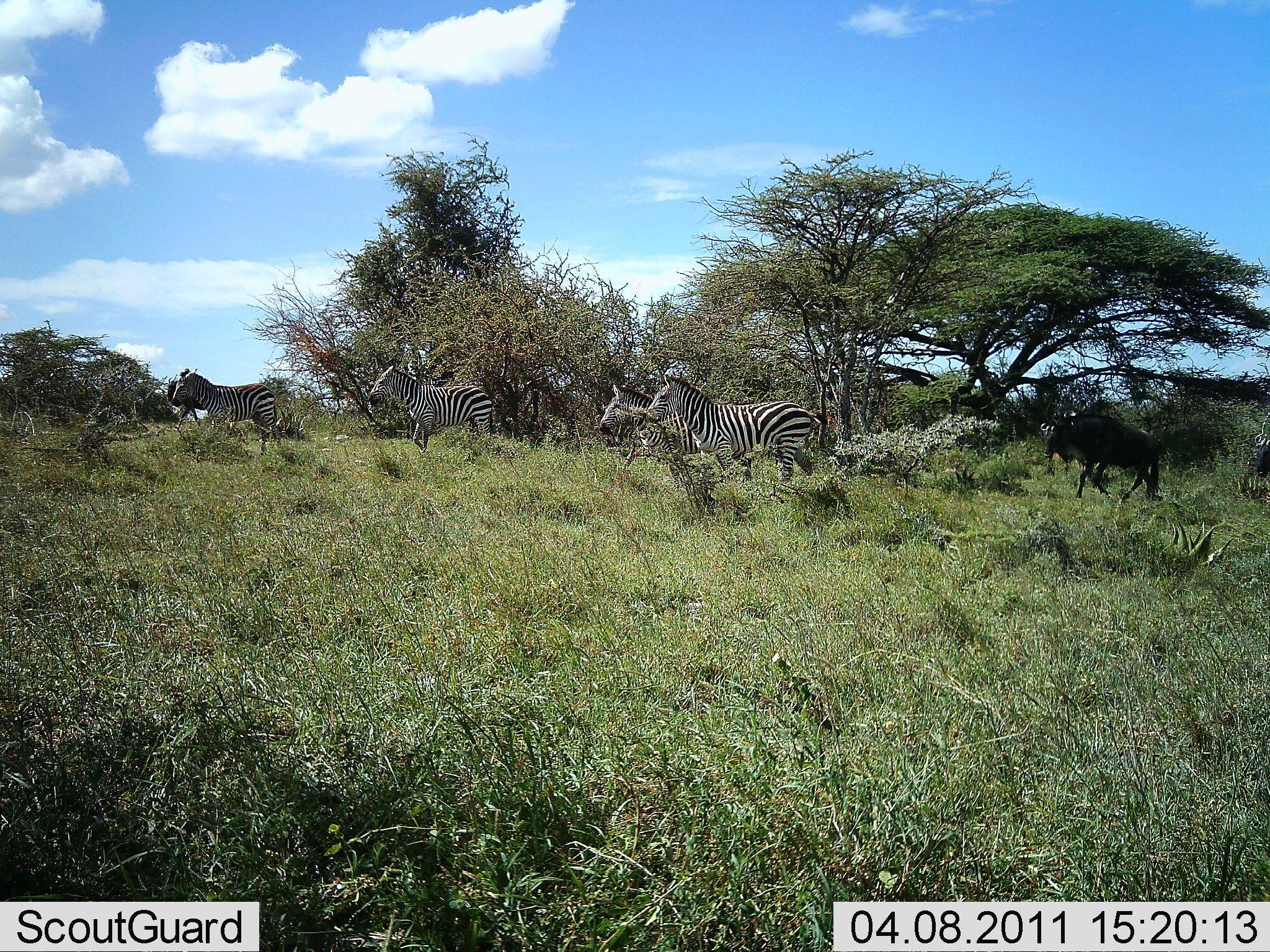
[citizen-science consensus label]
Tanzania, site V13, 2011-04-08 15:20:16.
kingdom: Animalia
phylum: Chordata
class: Mammalia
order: Artiodactyla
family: Bovidae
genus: Connochaetes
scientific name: Connochaetes taurinus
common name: blue wildebeest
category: wildebeest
Wildebeest (blue wildebeest) (Connochaetes taurinus), count 1. Behavior (volunteer vote fractions): standing 10%, resting 0%, moving 90%, interacting 0%. Young present (vote fraction): 0%. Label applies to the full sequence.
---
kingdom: Animalia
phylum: Chordata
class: Mammalia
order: Perissodactyla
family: Equidae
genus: Equus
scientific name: Equus quagga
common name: plains zebra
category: zebra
Zebra (plains zebra) (Equus quagga), count 4. Behavior (volunteer vote fractions): standing 57%, resting 0%, moving 50%, interacting 0%. Young present (vote fraction): 0%. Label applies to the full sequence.